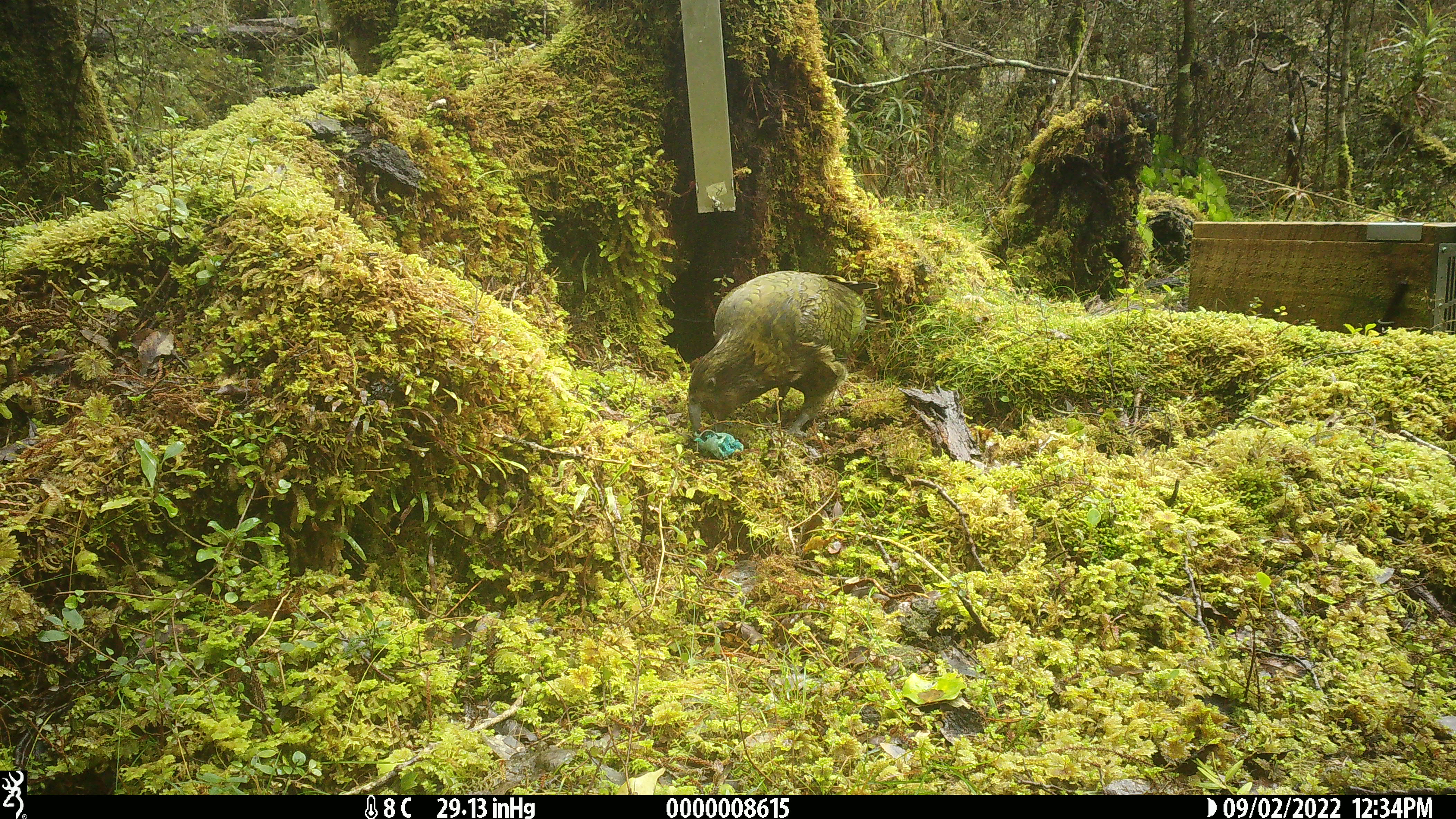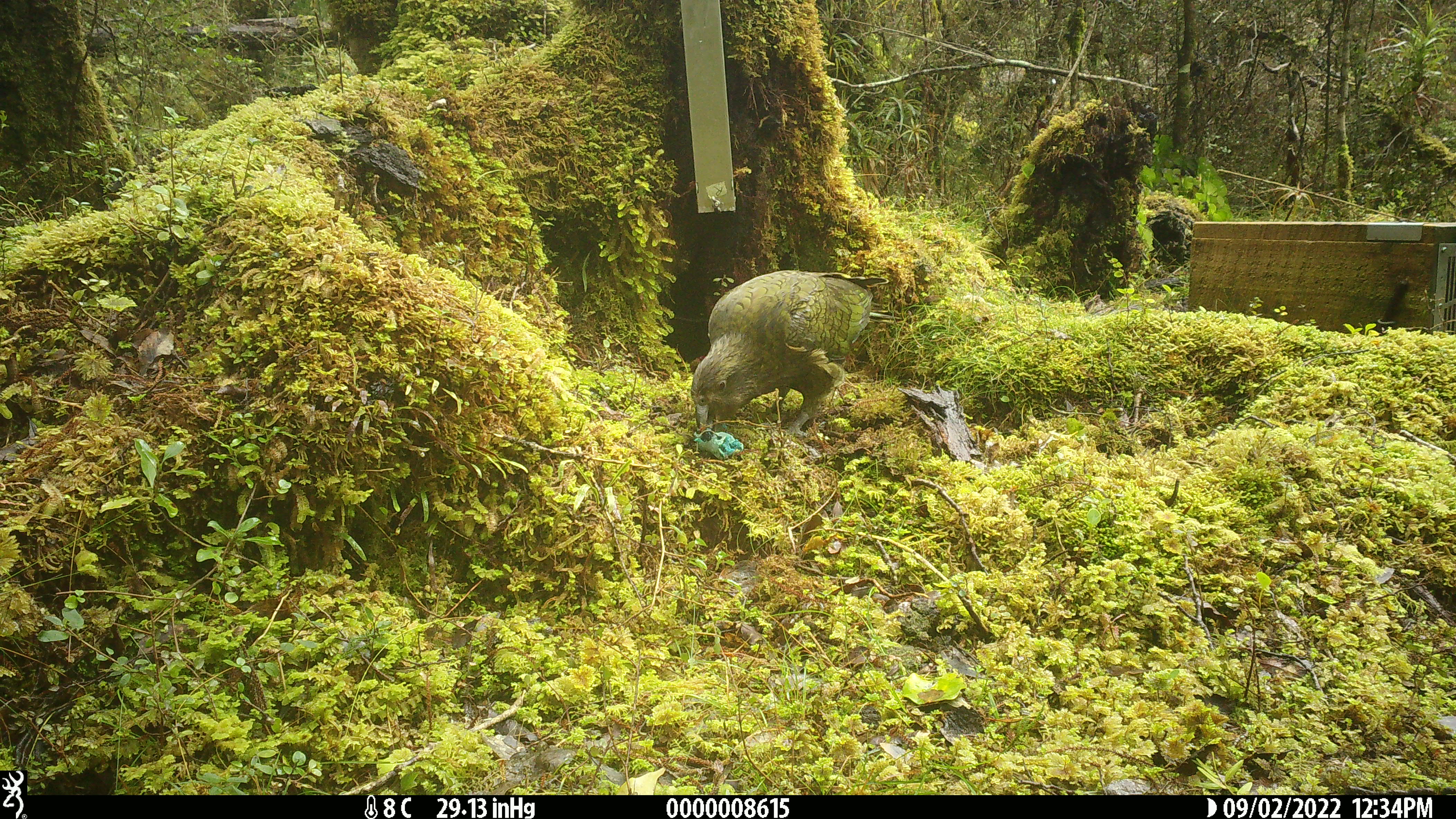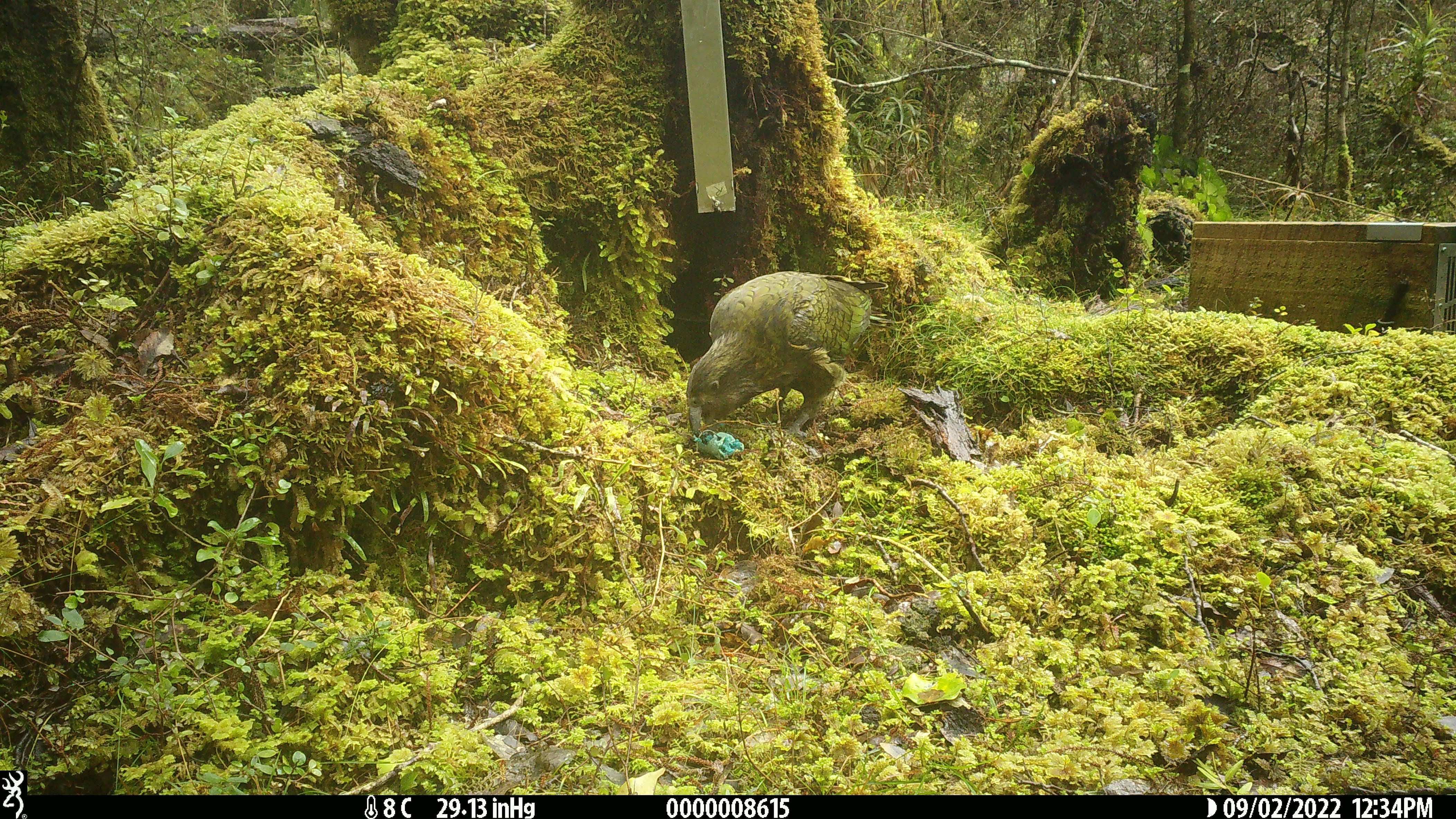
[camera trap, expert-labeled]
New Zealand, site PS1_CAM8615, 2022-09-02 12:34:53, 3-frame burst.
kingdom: Animalia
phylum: Chordata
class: Aves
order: Psittaciformes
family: Strigopidae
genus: Nestor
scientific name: Nestor notabilis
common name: kea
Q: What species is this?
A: Kea (Nestor notabilis).